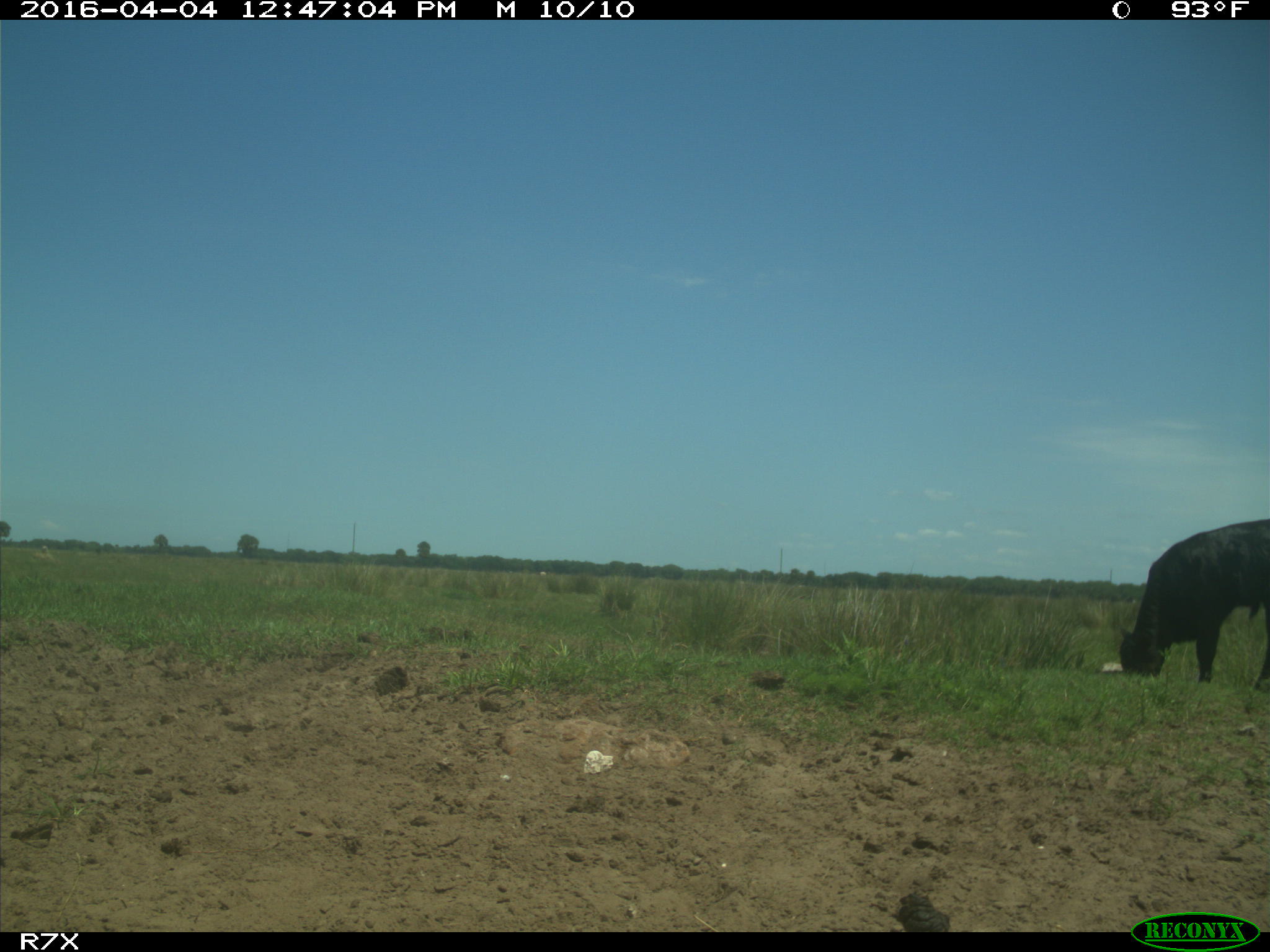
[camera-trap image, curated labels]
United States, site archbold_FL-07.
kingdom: Animalia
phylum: Chordata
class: Mammalia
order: Artiodactyla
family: Bovidae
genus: Bos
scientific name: Bos taurus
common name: domestic cow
Bos taurus (domestic cow).